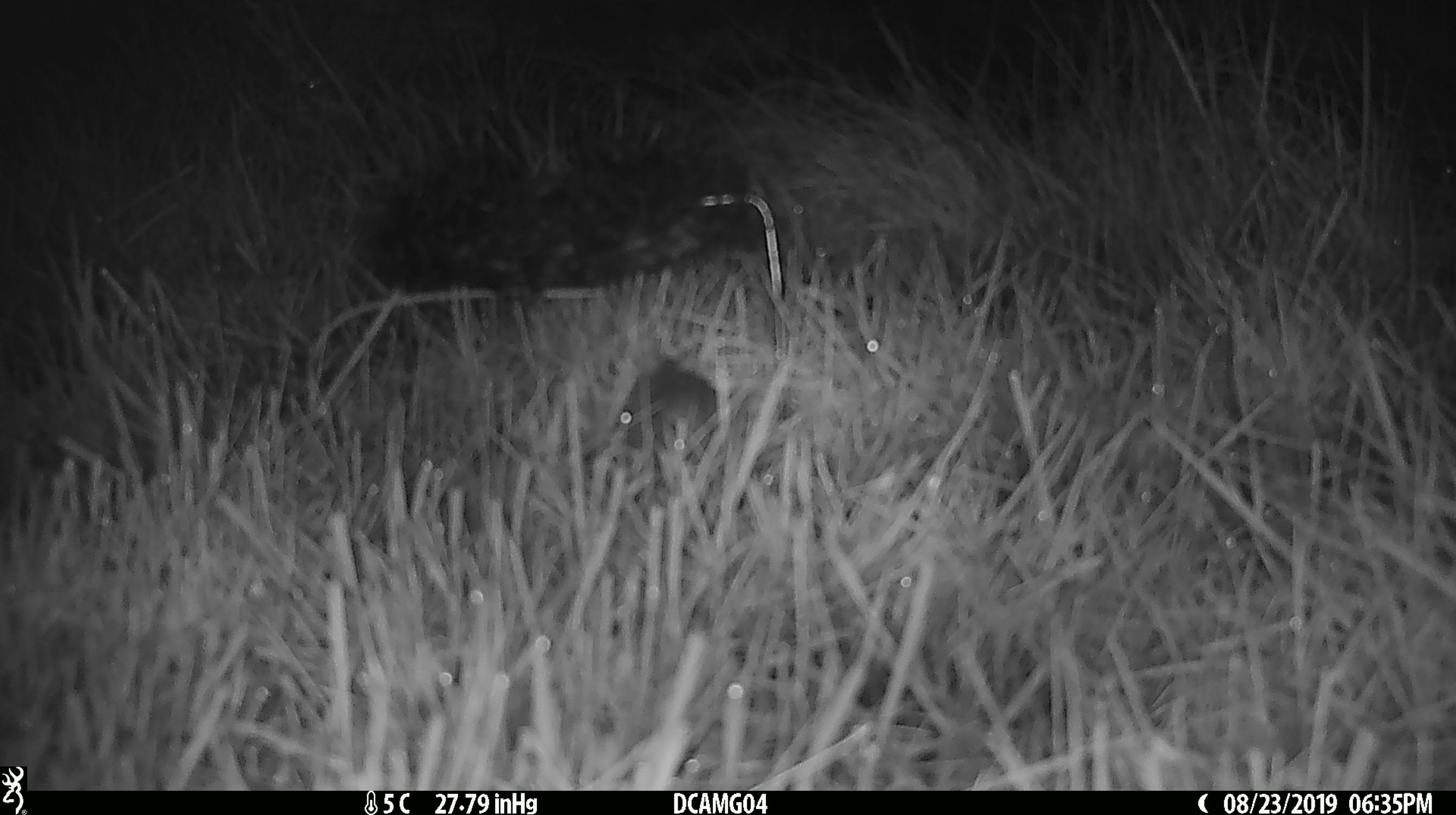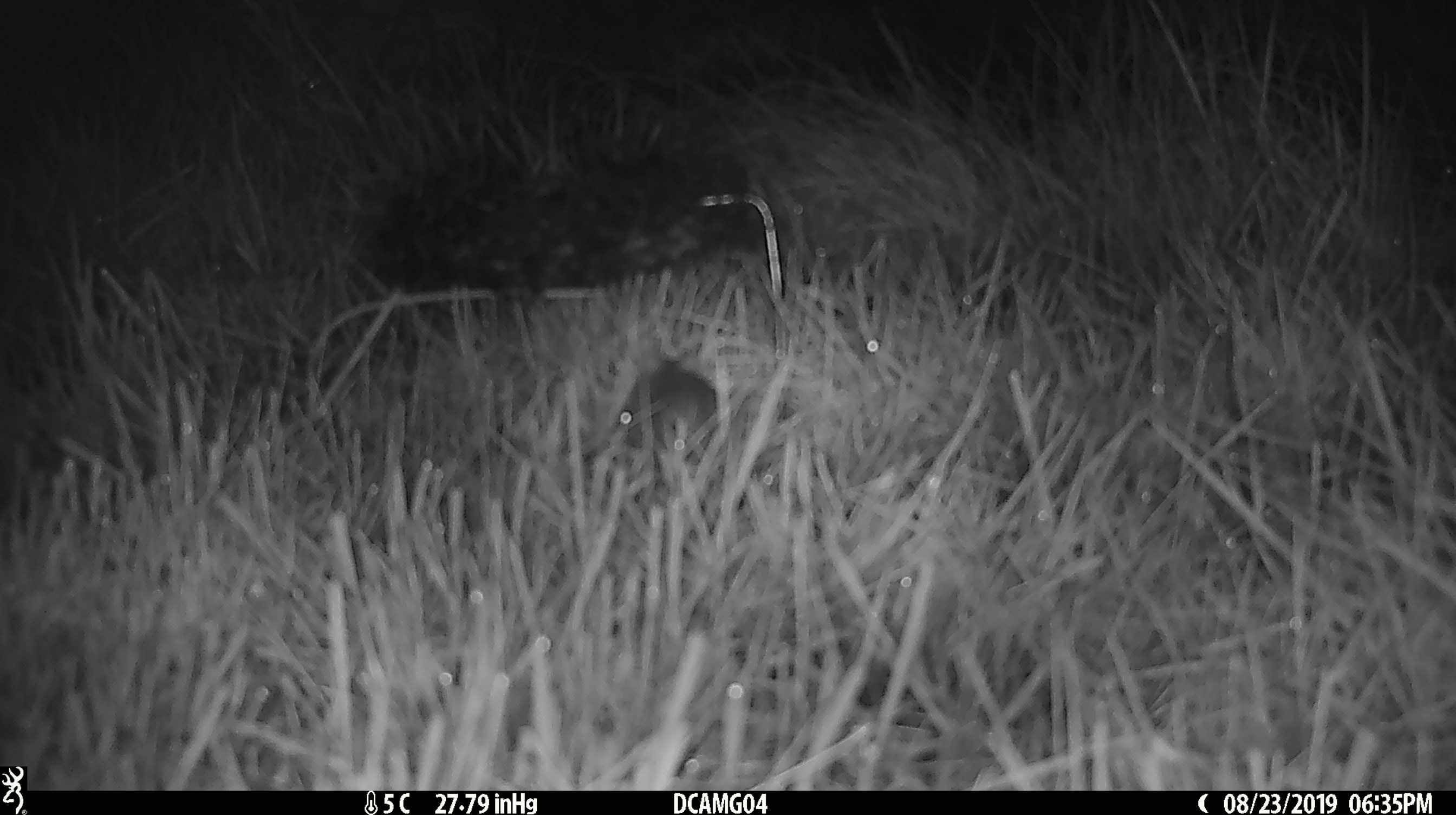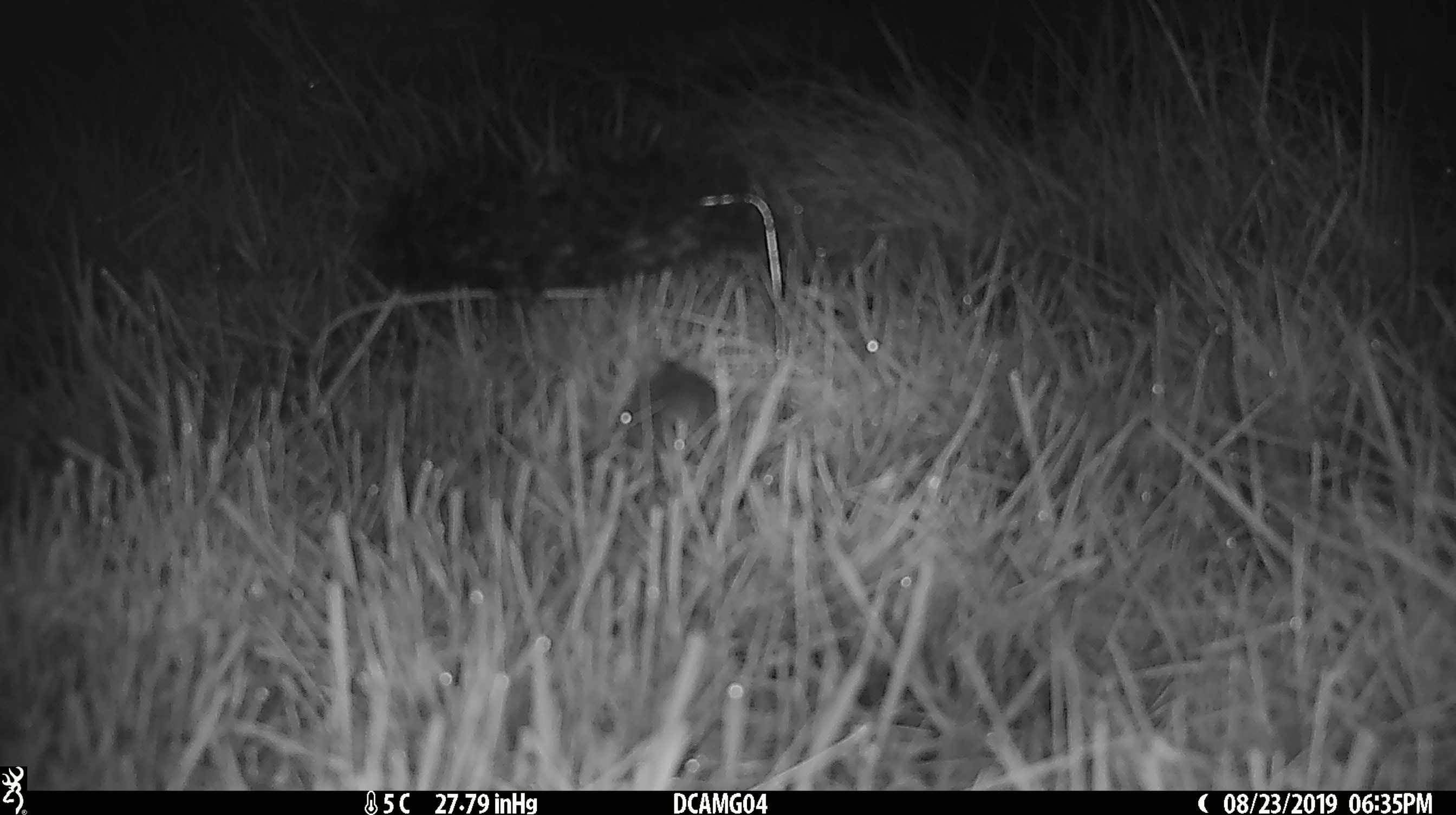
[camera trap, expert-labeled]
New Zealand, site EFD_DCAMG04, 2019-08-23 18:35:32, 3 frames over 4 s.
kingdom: Animalia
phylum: Chordata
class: Mammalia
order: Rodentia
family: Muridae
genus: Mus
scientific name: Mus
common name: mouse